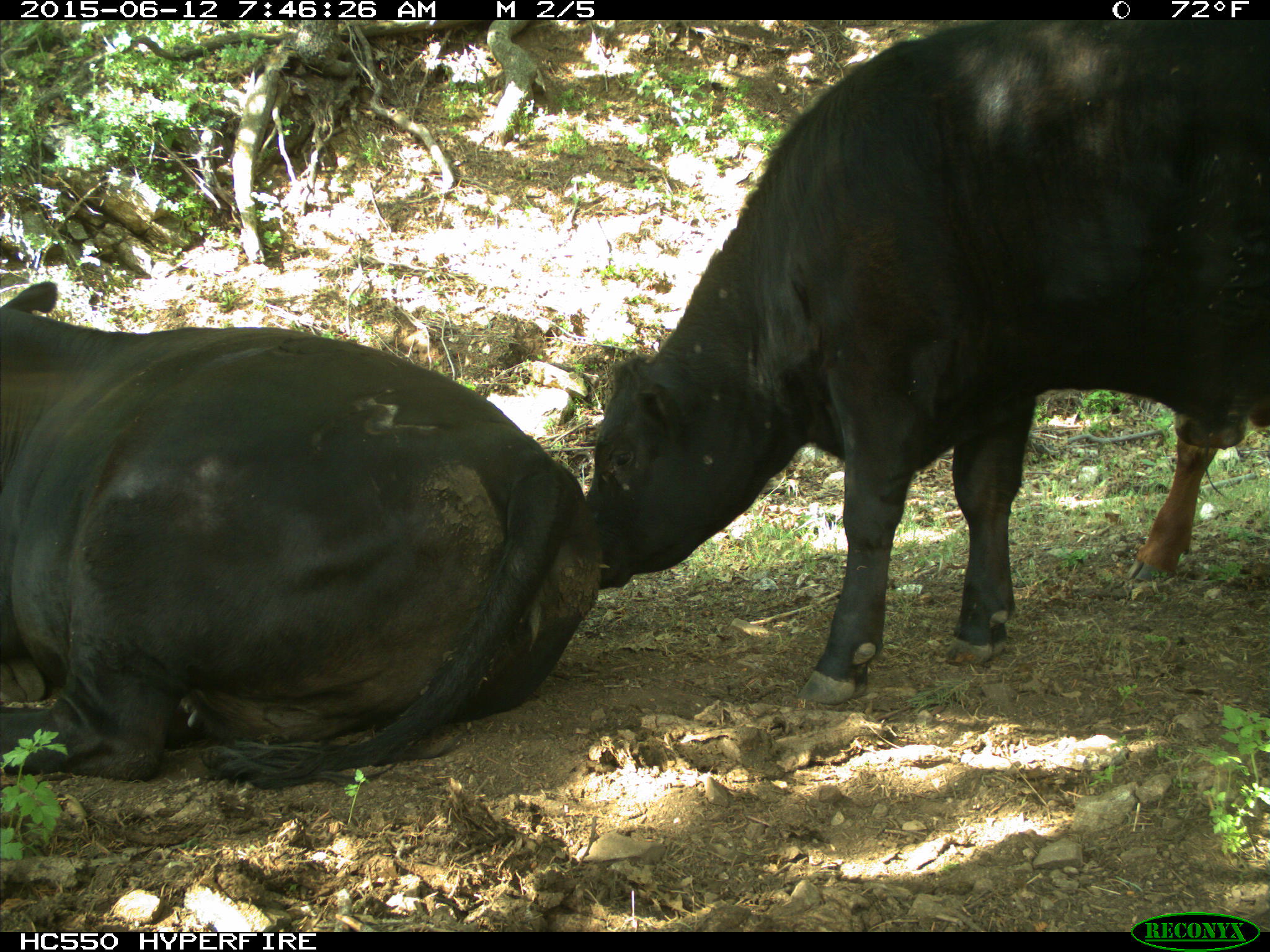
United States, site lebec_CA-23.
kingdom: Animalia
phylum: Chordata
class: Mammalia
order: Artiodactyla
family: Bovidae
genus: Bos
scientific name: Bos taurus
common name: domestic cow